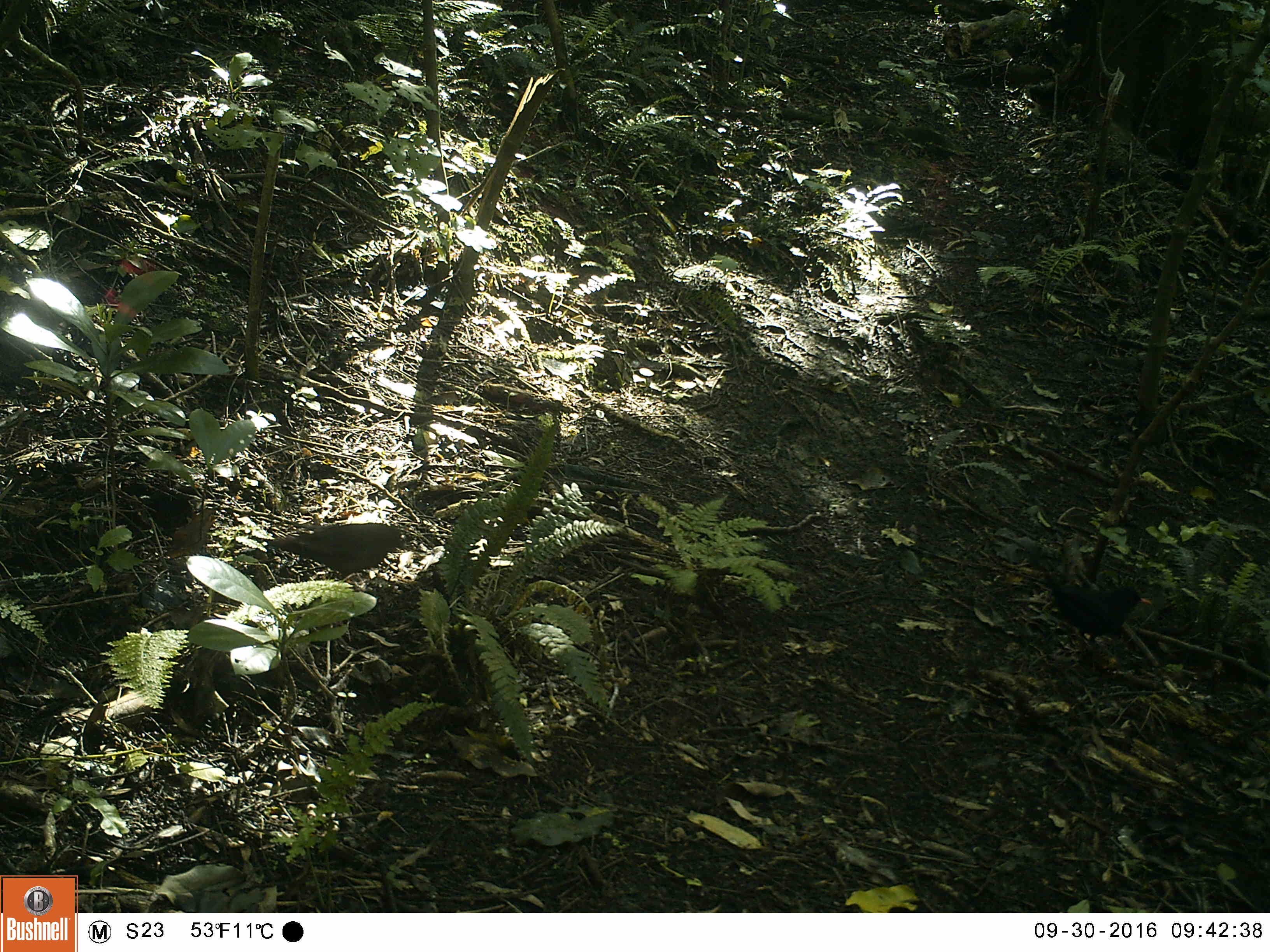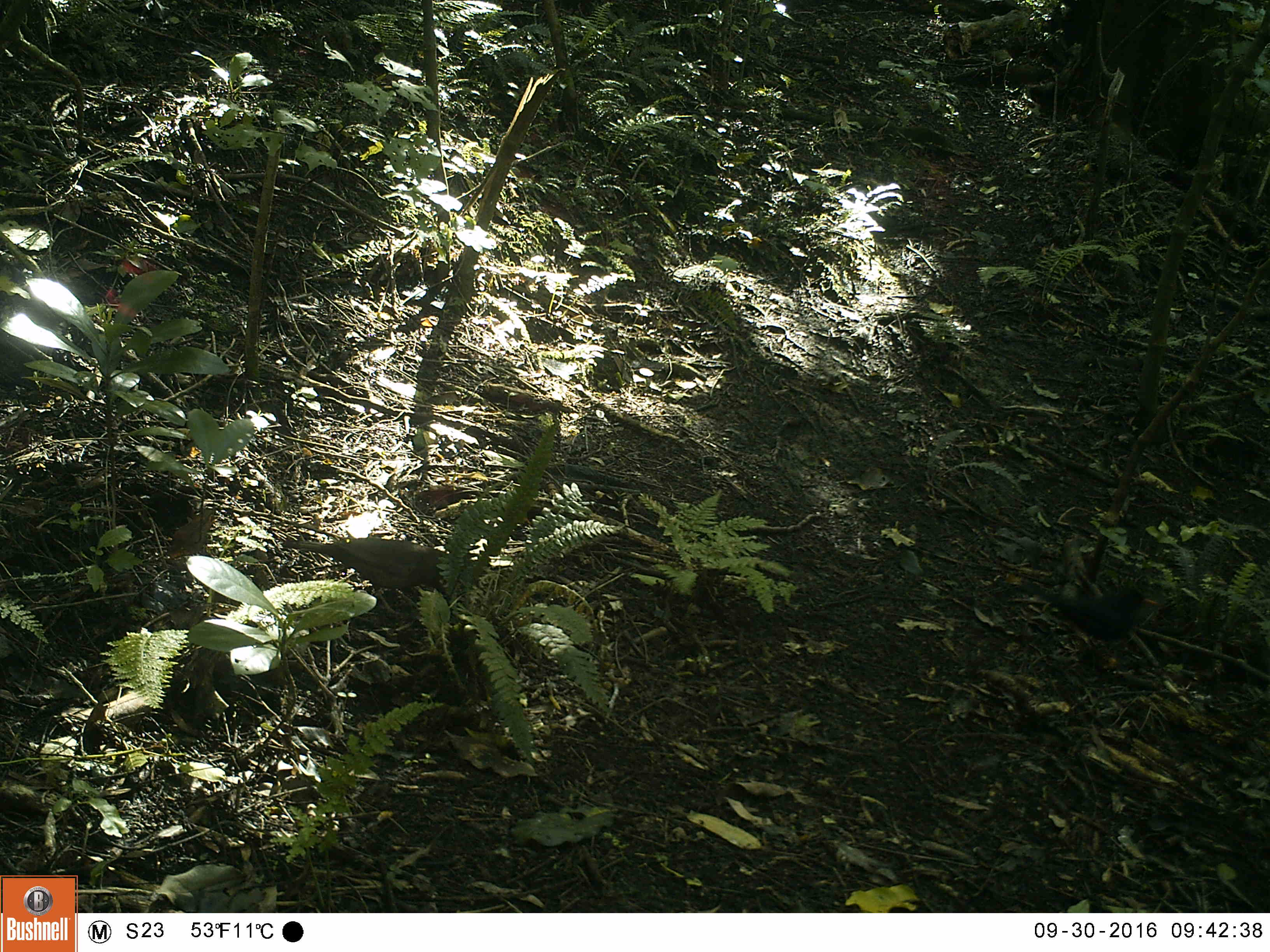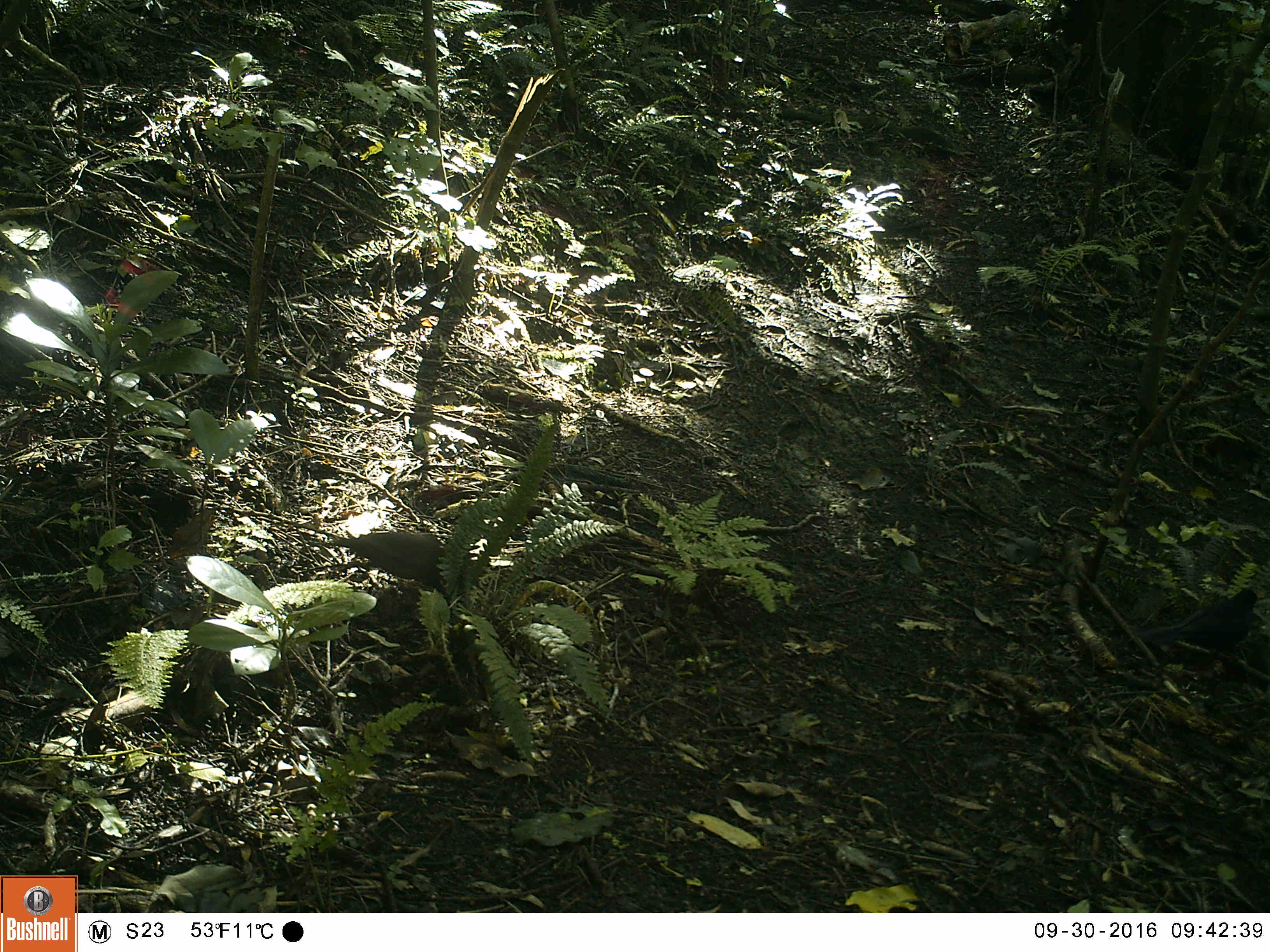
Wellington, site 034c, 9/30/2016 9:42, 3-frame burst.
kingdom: Animalia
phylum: Chordata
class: Aves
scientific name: Aves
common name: bird